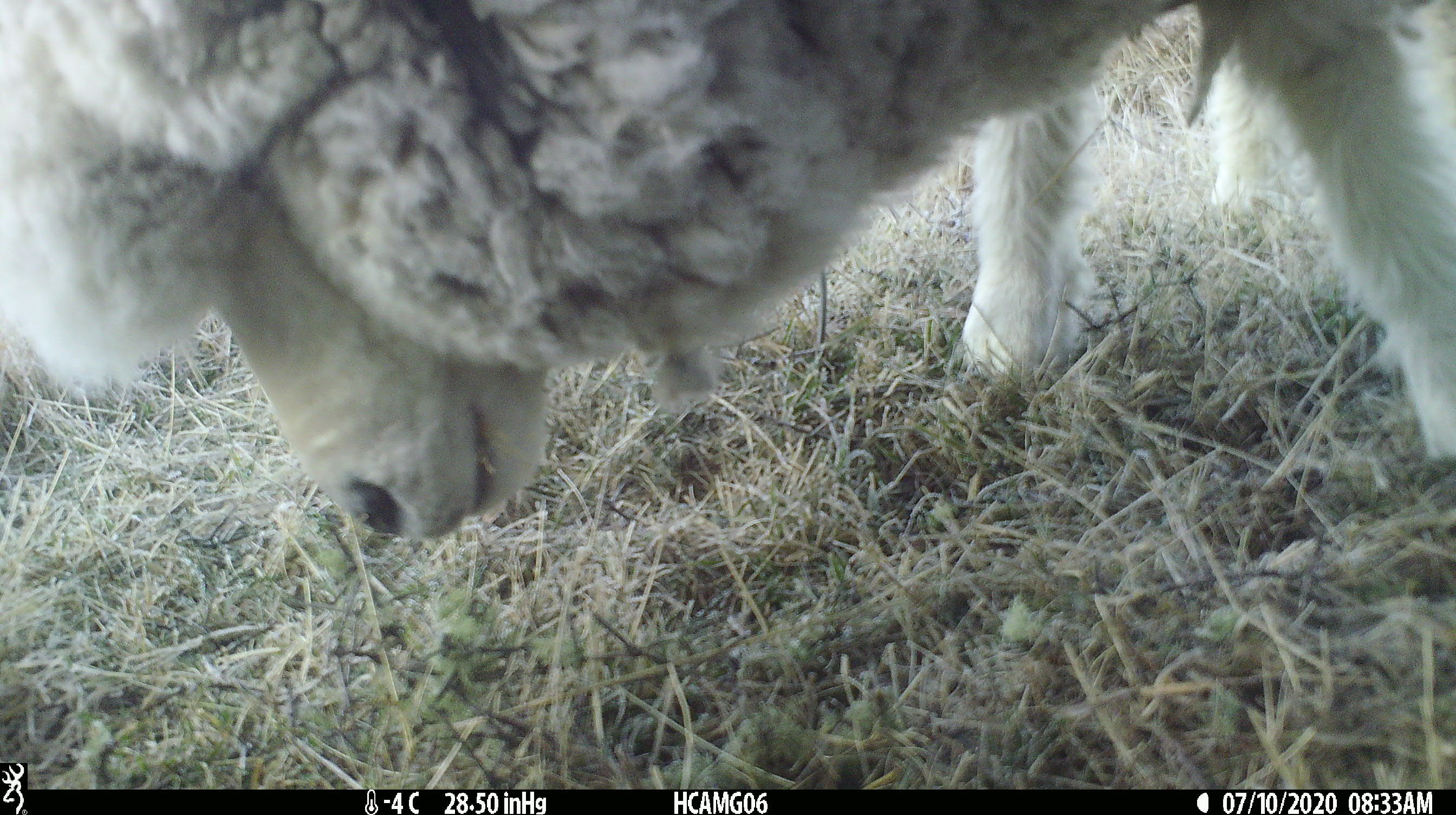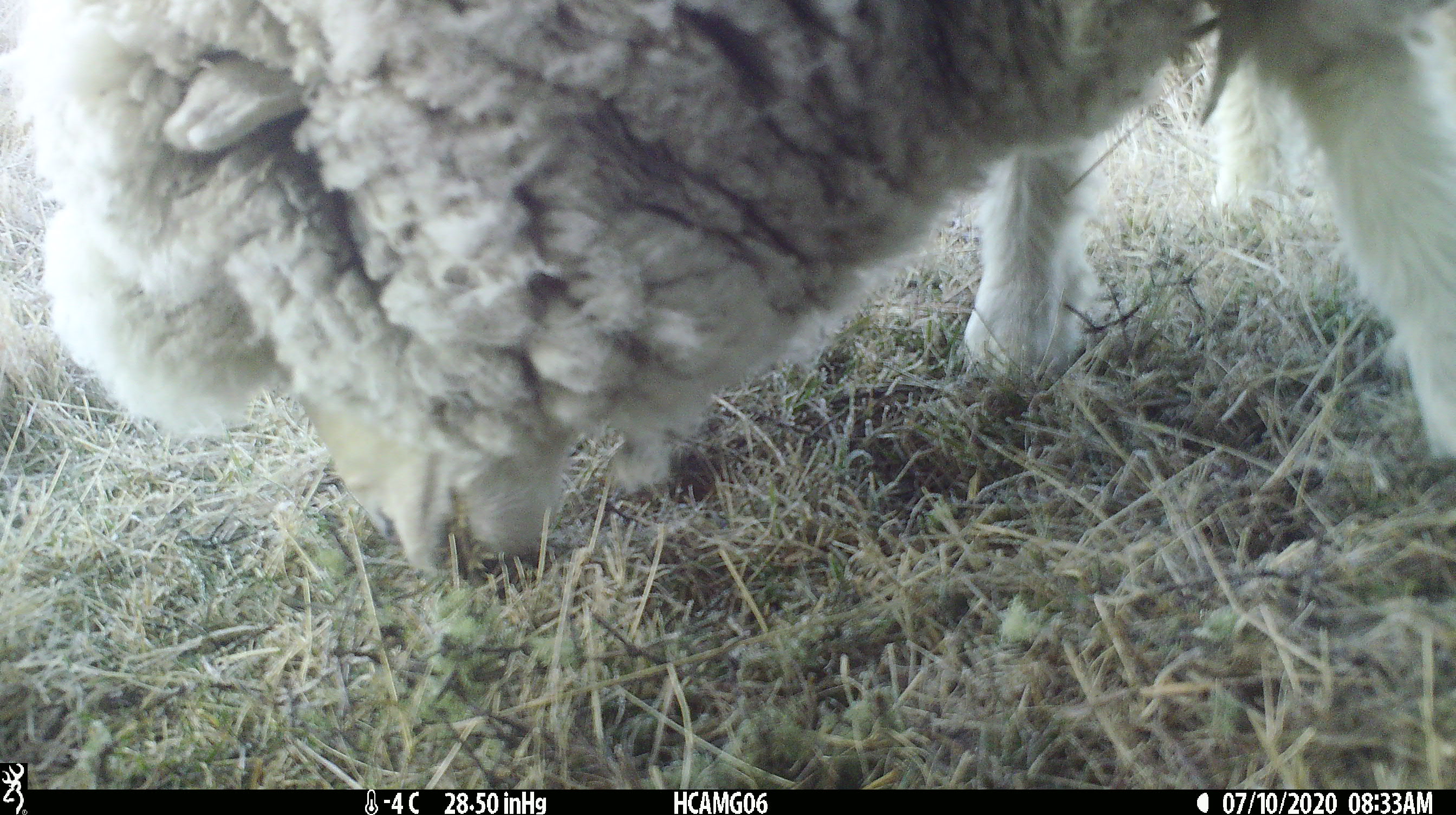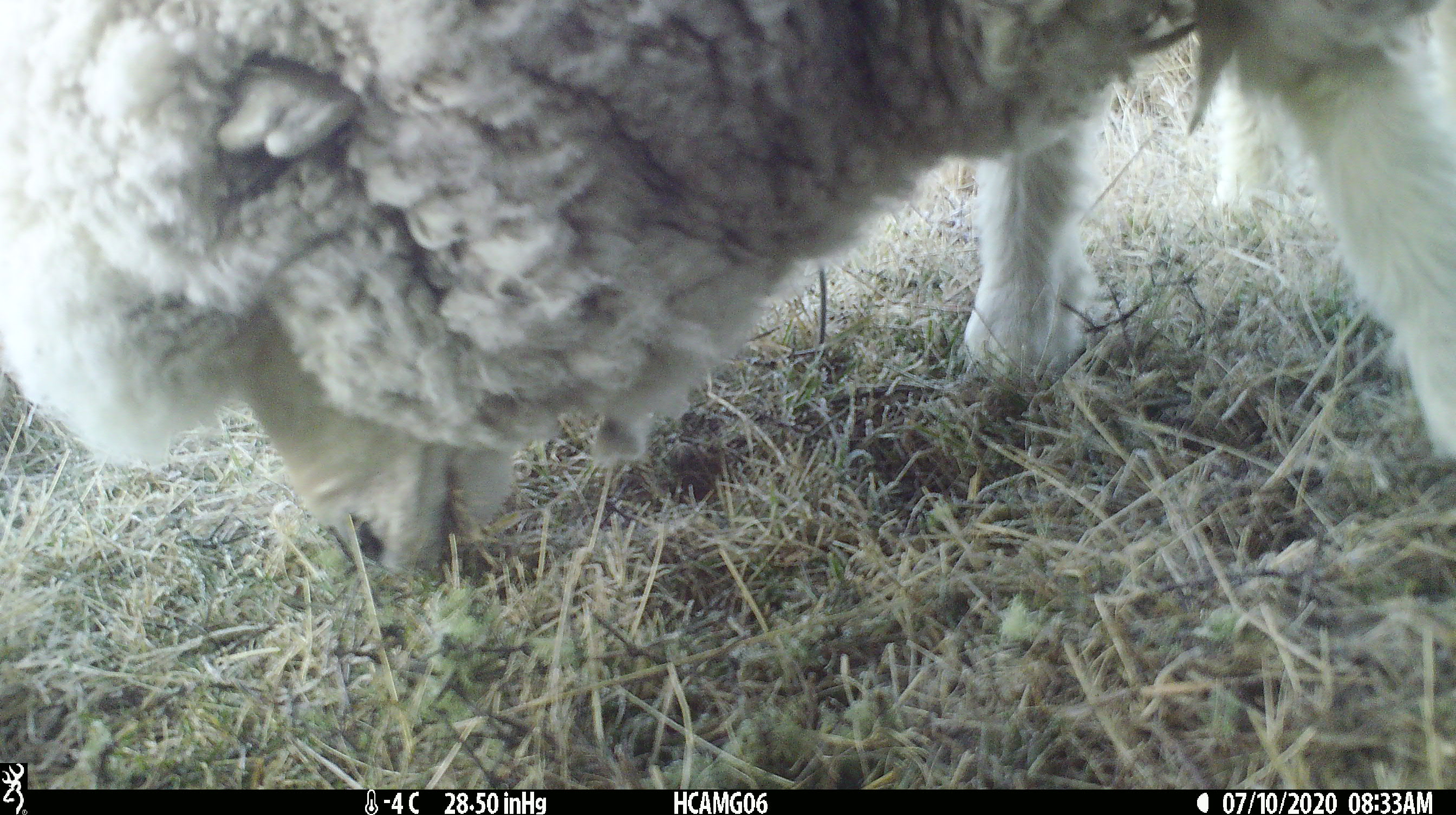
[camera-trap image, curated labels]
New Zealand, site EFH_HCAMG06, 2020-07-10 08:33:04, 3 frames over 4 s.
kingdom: Animalia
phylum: Chordata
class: Mammalia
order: Artiodactyla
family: Bovidae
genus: Ovis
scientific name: Ovis aries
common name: domestic sheep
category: sheep